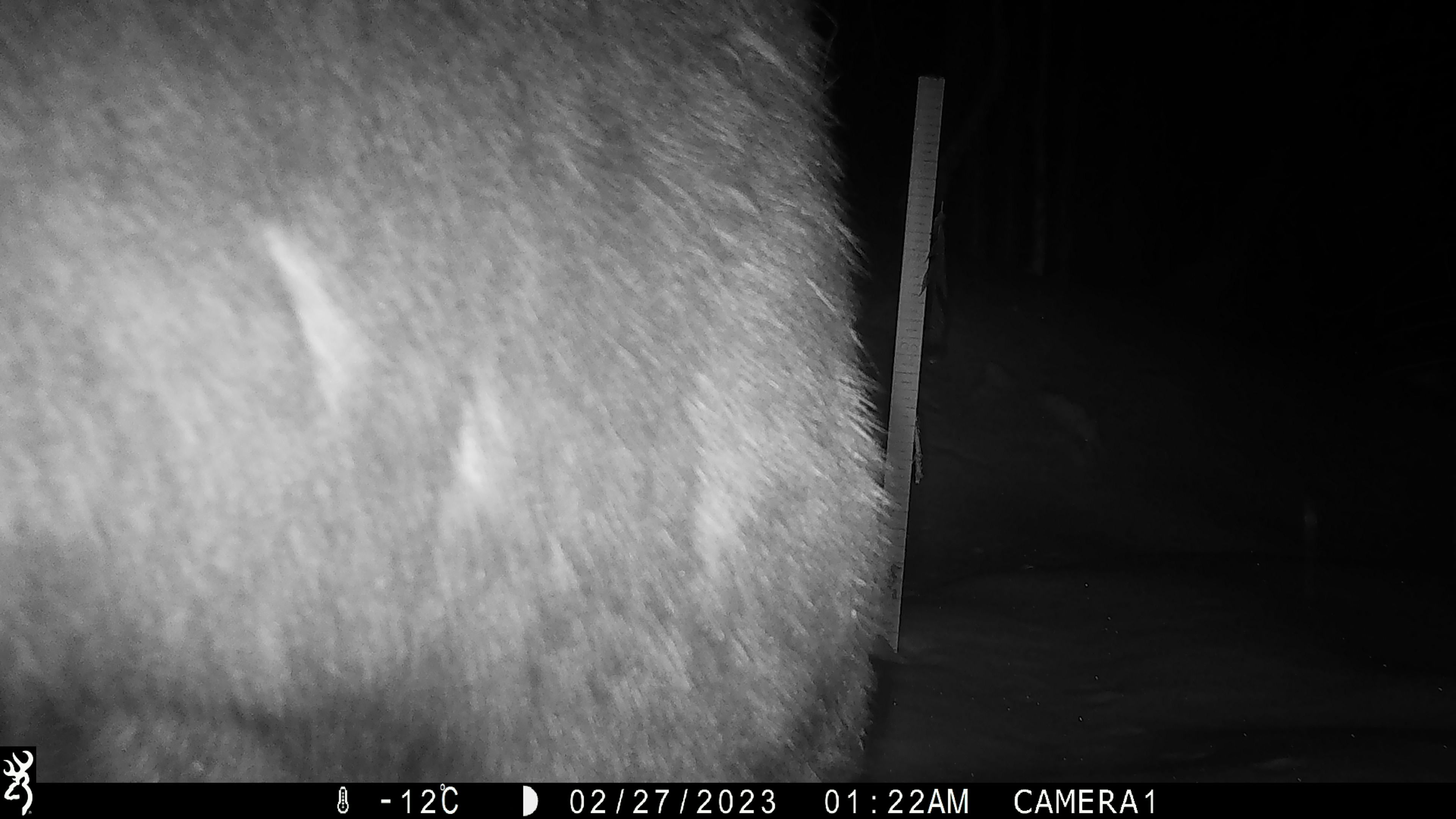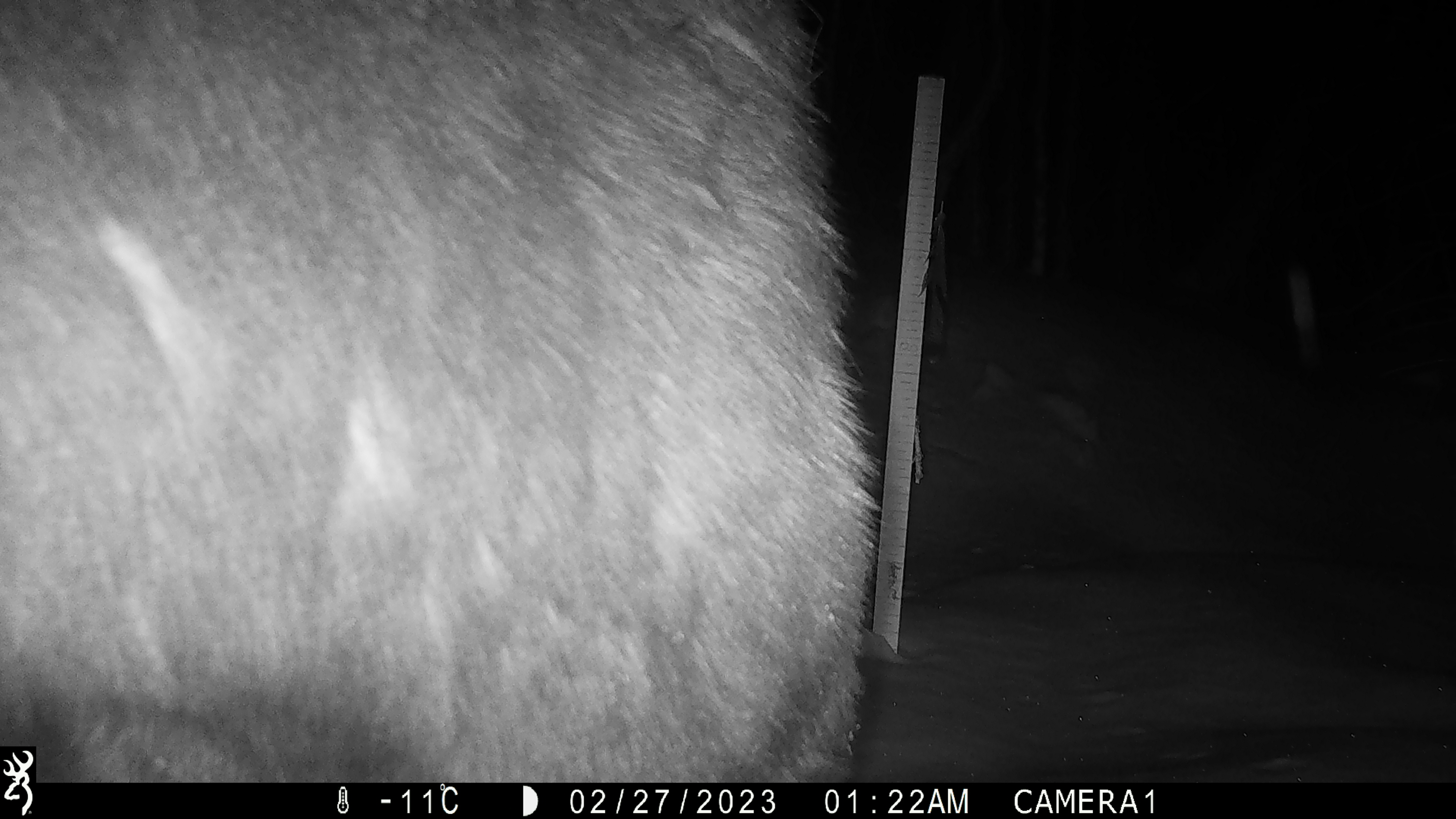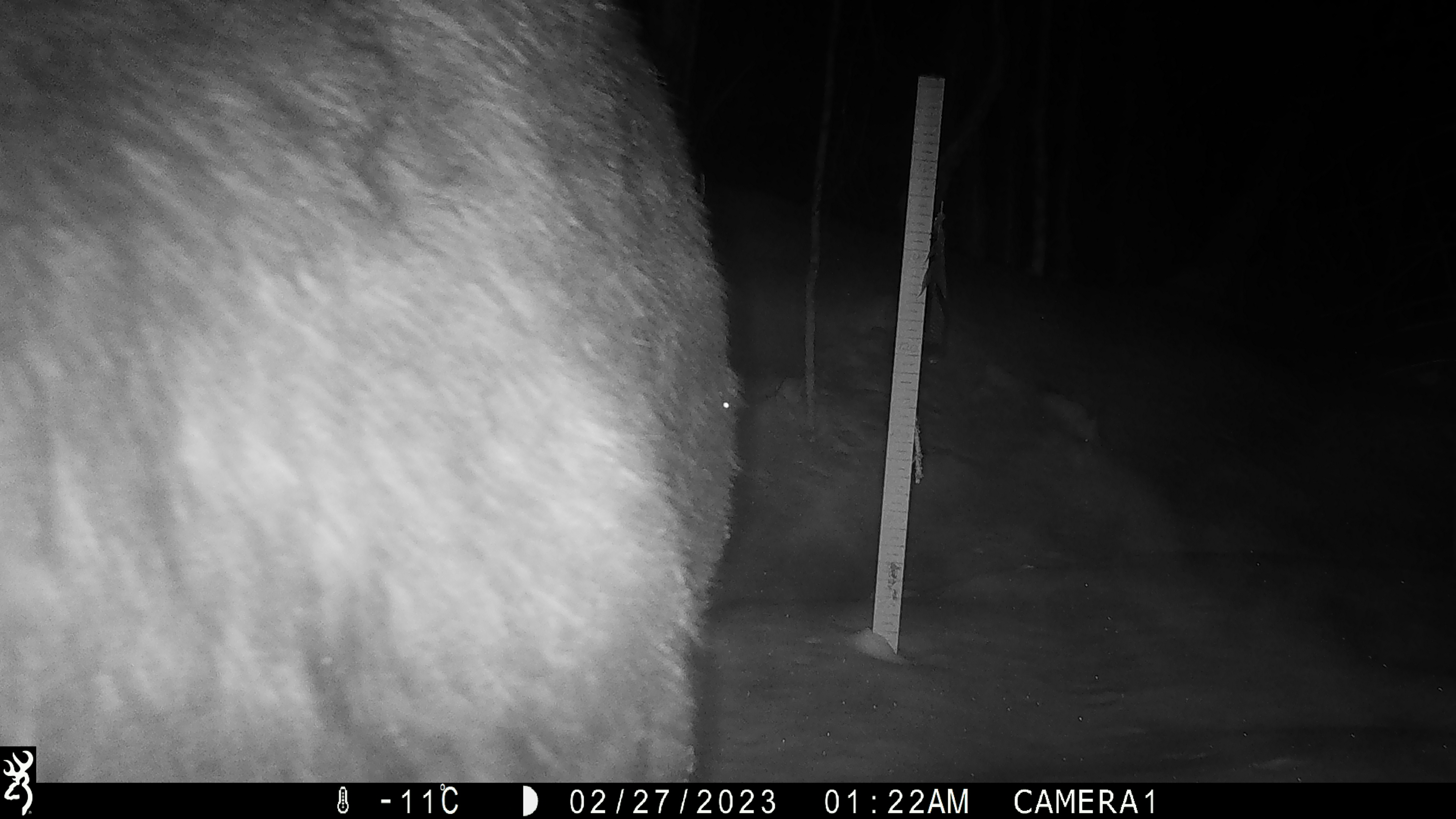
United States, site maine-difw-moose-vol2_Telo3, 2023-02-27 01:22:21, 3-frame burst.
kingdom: Animalia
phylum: Chordata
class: Mammalia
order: Artiodactyla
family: Cervidae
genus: Alces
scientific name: Alces alces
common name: moose